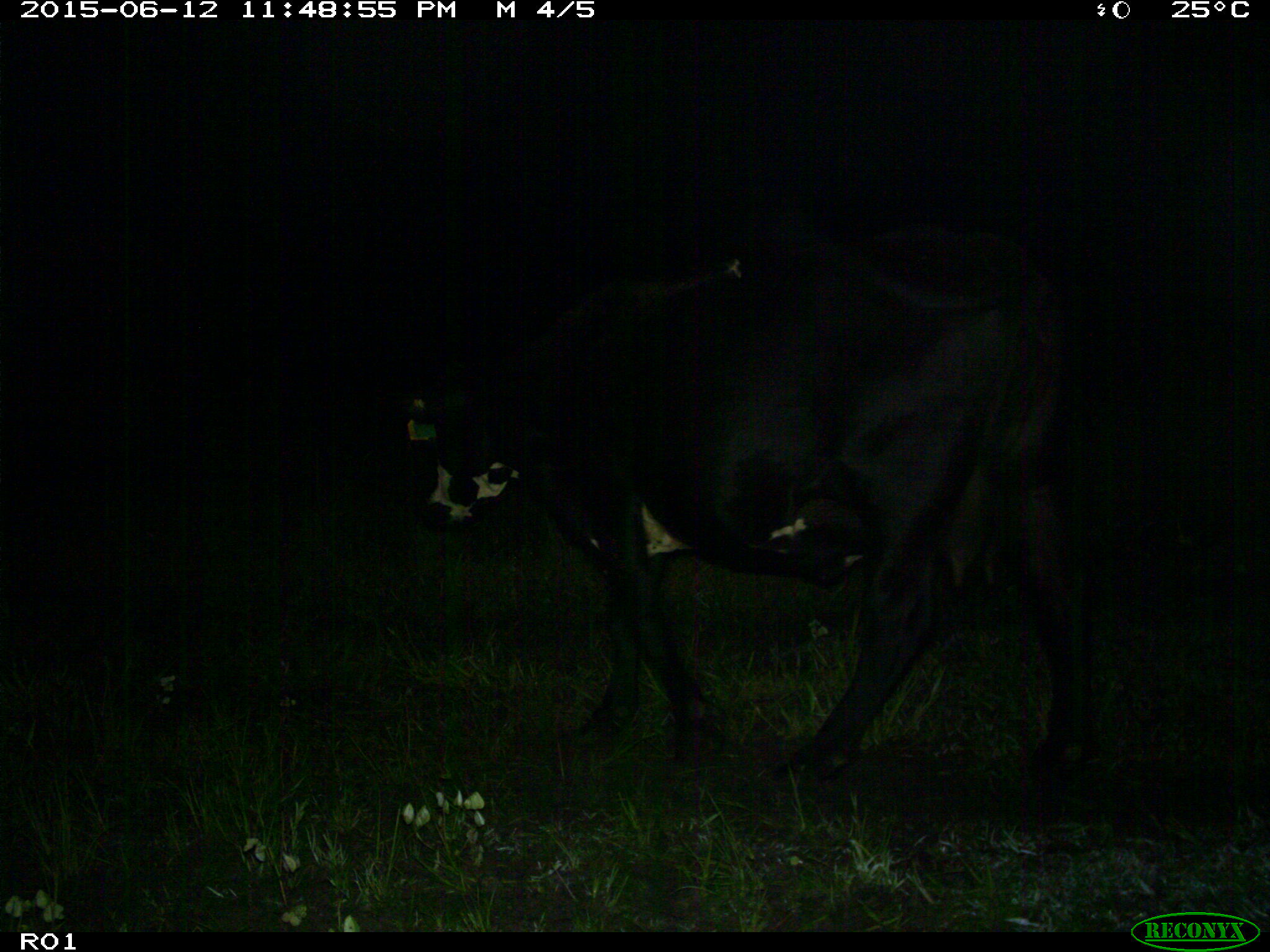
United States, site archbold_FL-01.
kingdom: Animalia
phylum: Chordata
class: Mammalia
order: Artiodactyla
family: Bovidae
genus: Bos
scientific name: Bos taurus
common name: domestic cow